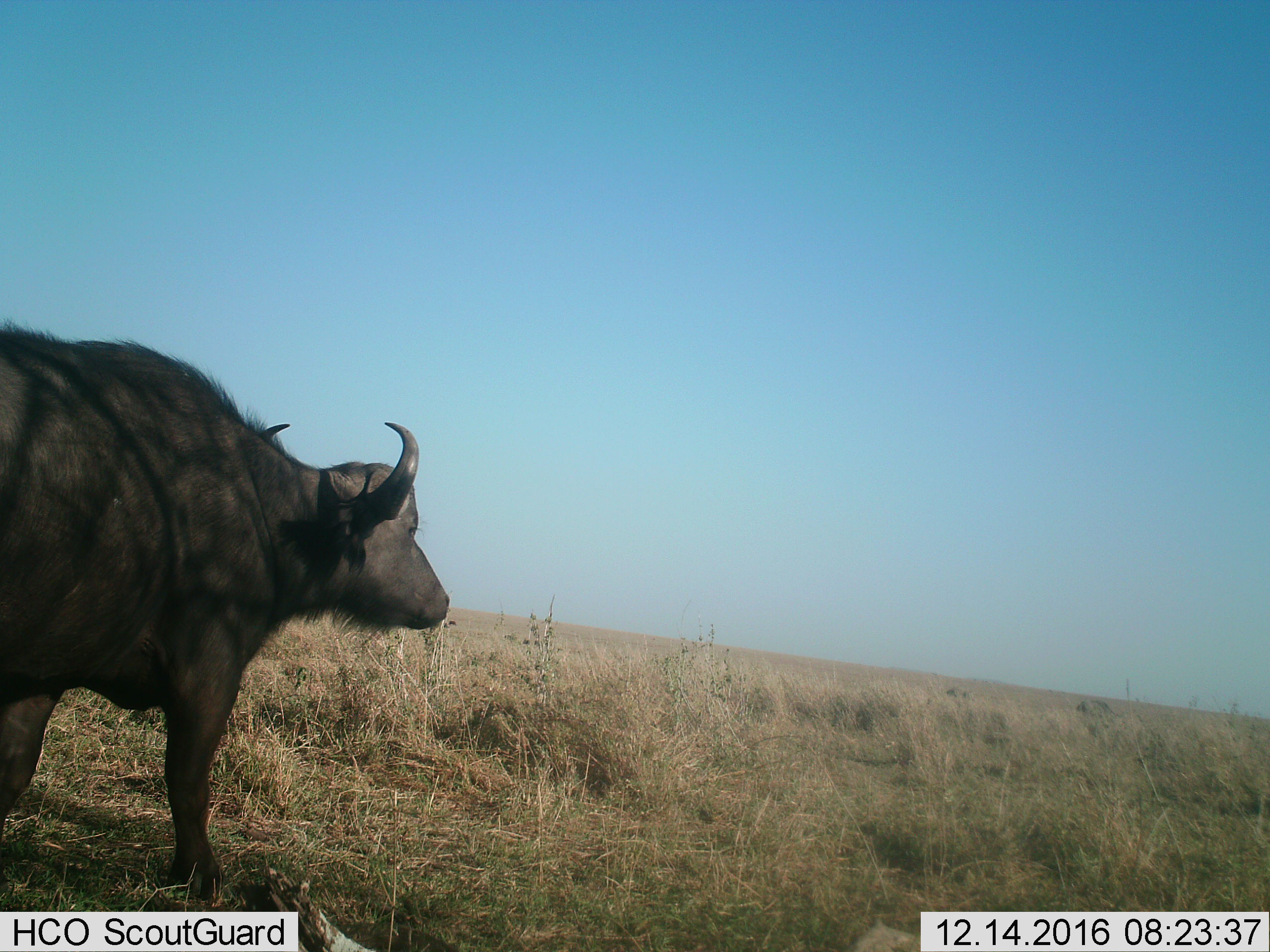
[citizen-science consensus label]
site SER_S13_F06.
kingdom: Animalia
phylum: Chordata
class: Mammalia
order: Artiodactyla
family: Bovidae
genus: Syncerus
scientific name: Syncerus caffer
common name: african buffalo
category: buffalo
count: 1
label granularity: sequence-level